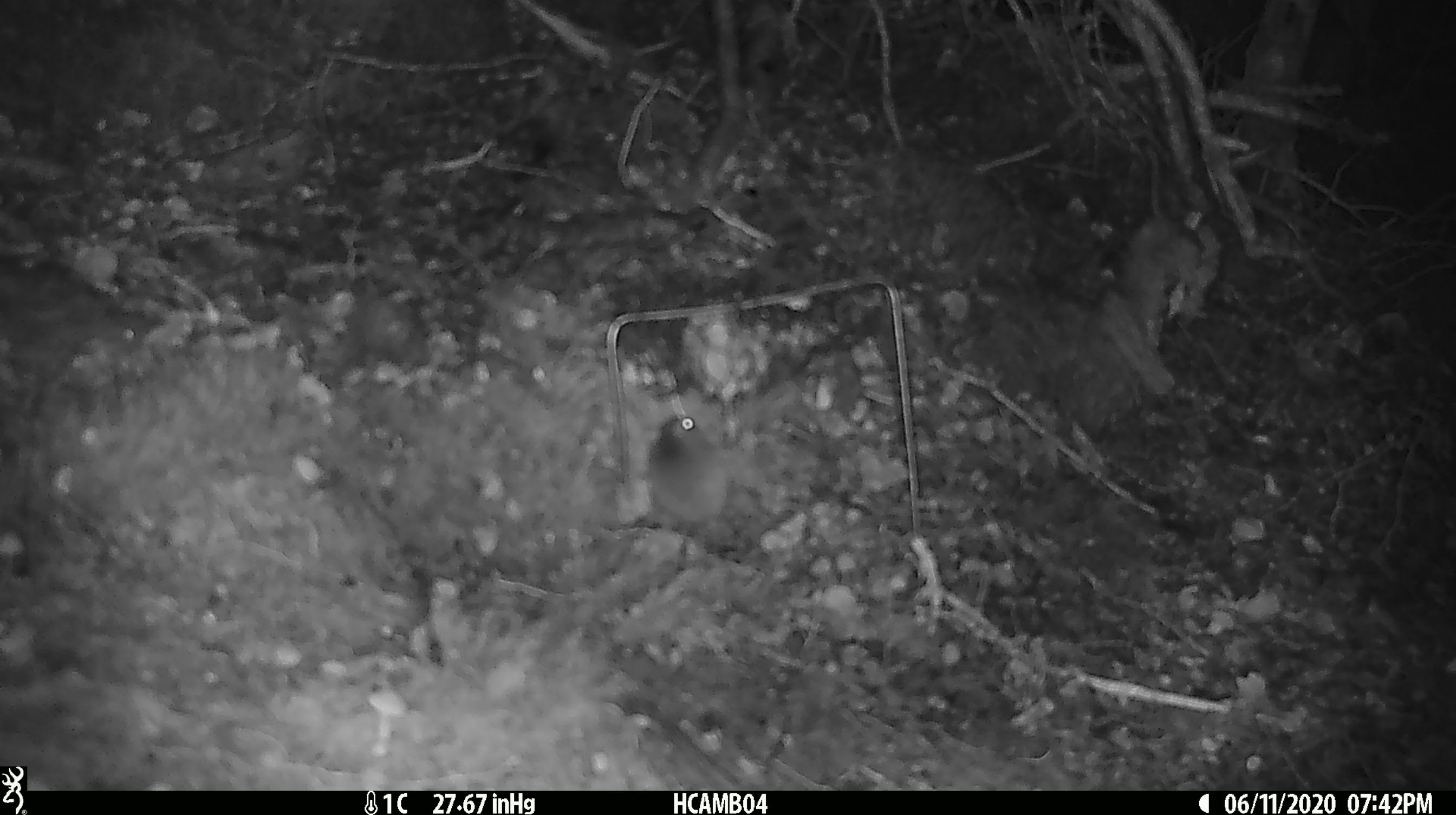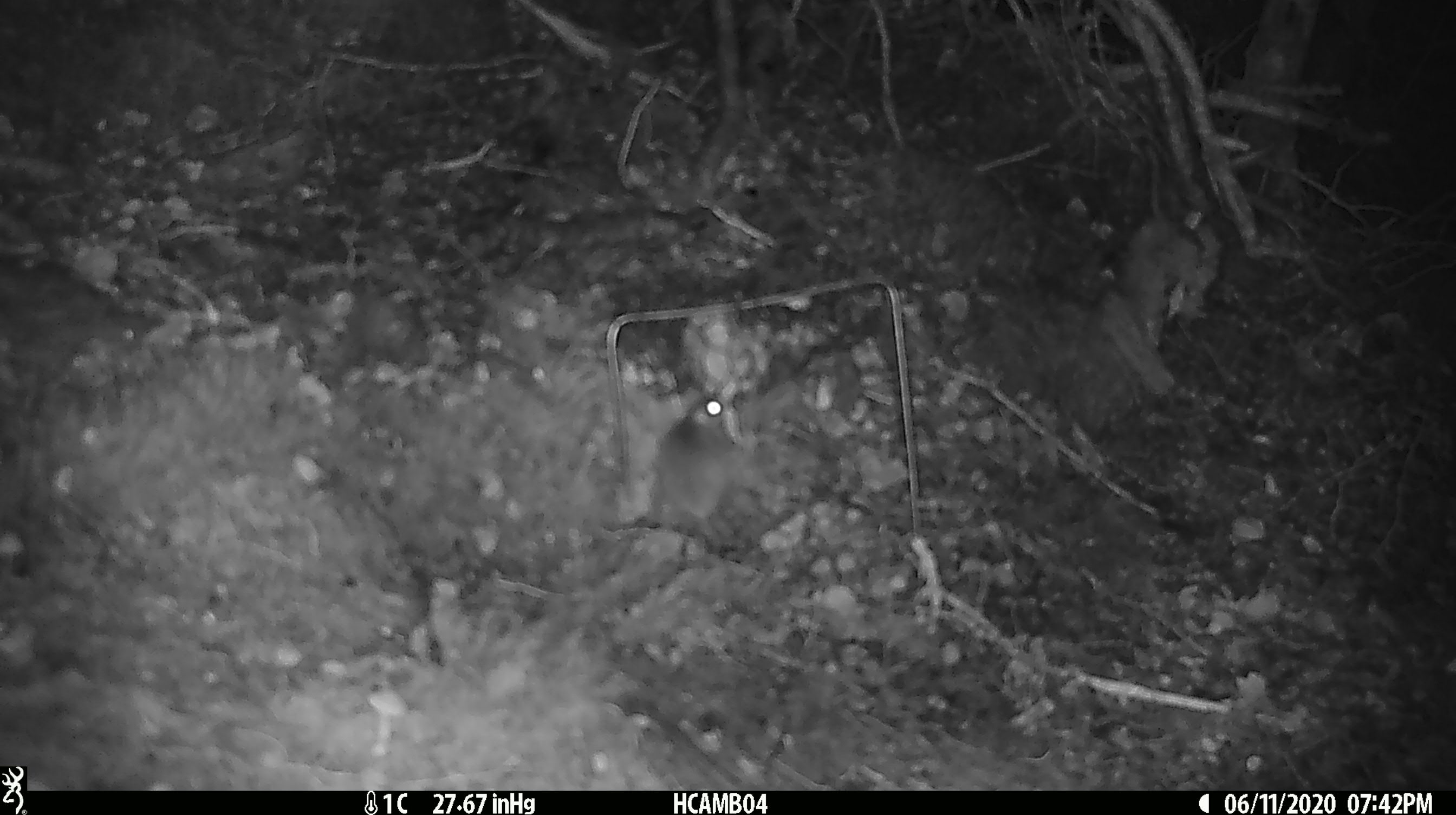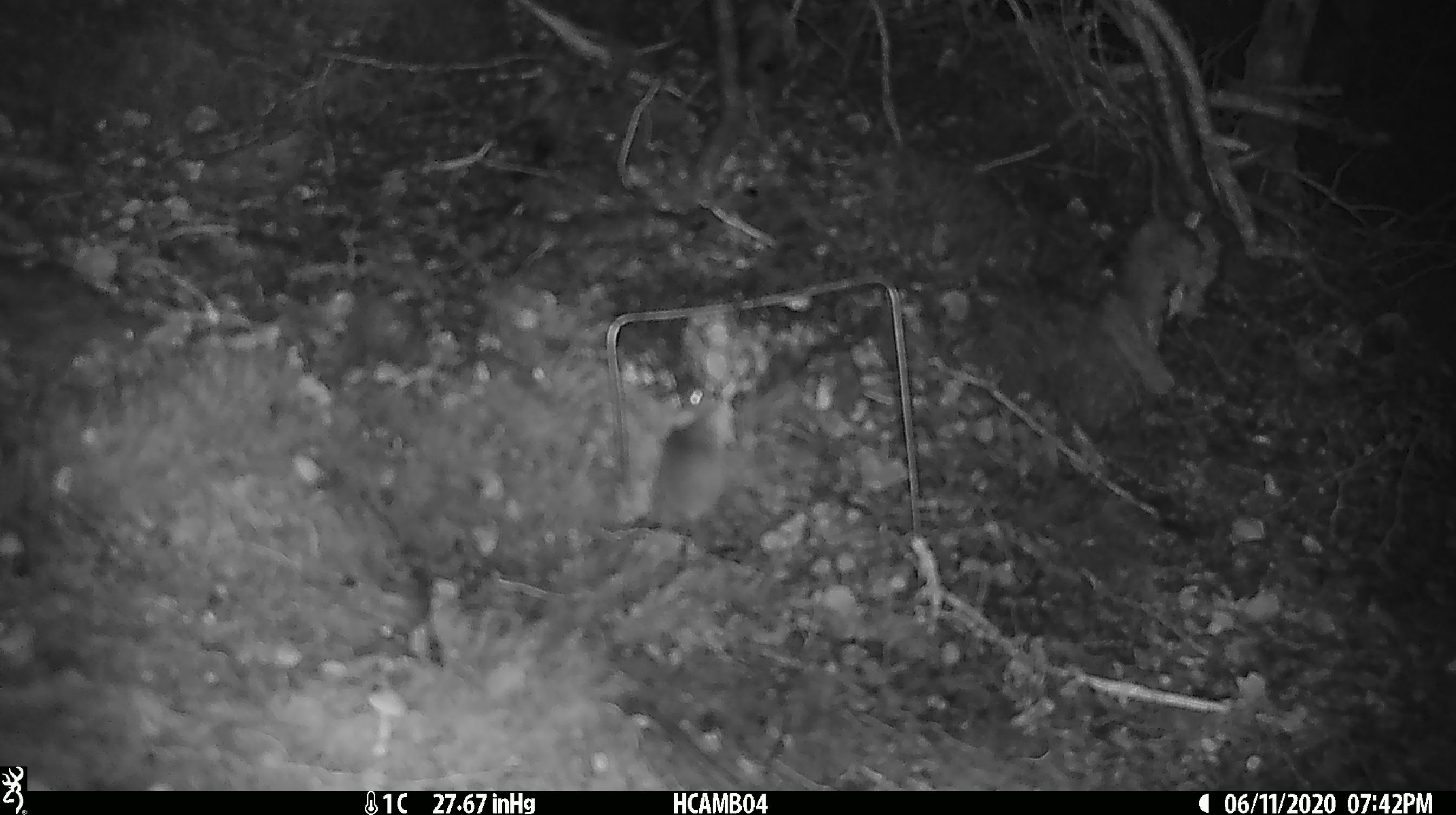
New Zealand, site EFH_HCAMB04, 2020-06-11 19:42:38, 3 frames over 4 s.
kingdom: Animalia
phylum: Chordata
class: Mammalia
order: Rodentia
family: Muridae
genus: Mus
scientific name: Mus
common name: mouse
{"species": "mouse (Mus)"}